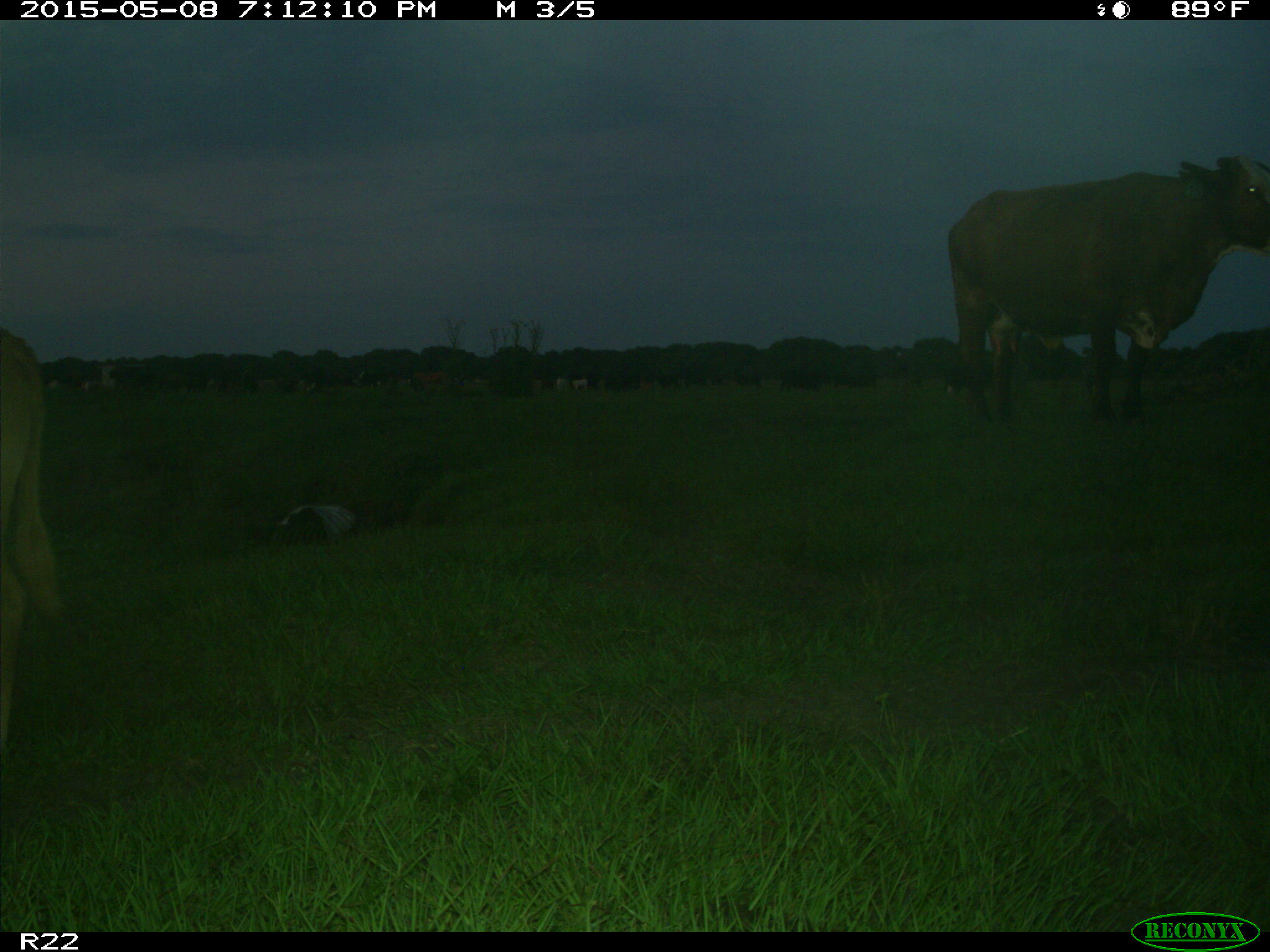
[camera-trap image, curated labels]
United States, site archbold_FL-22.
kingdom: Animalia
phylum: Chordata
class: Mammalia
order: Artiodactyla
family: Bovidae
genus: Bos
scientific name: Bos taurus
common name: domestic cow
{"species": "Bos taurus (domestic cow)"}